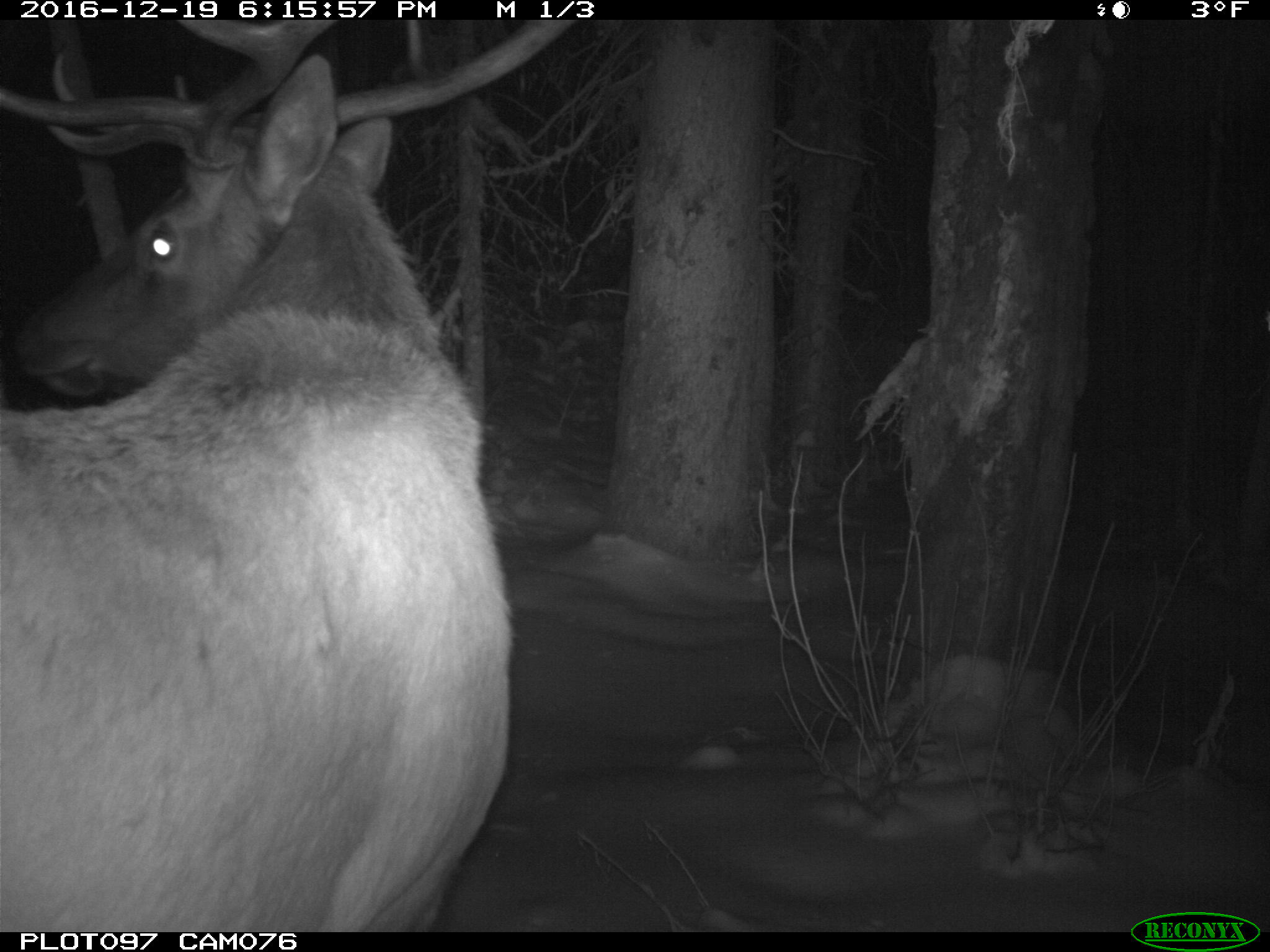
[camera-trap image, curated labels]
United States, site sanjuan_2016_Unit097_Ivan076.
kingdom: Animalia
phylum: Chordata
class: Mammalia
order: Artiodactyla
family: Cervidae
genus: Cervus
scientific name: Cervus elaphus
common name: red deer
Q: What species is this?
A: Cervus elaphus (red deer).